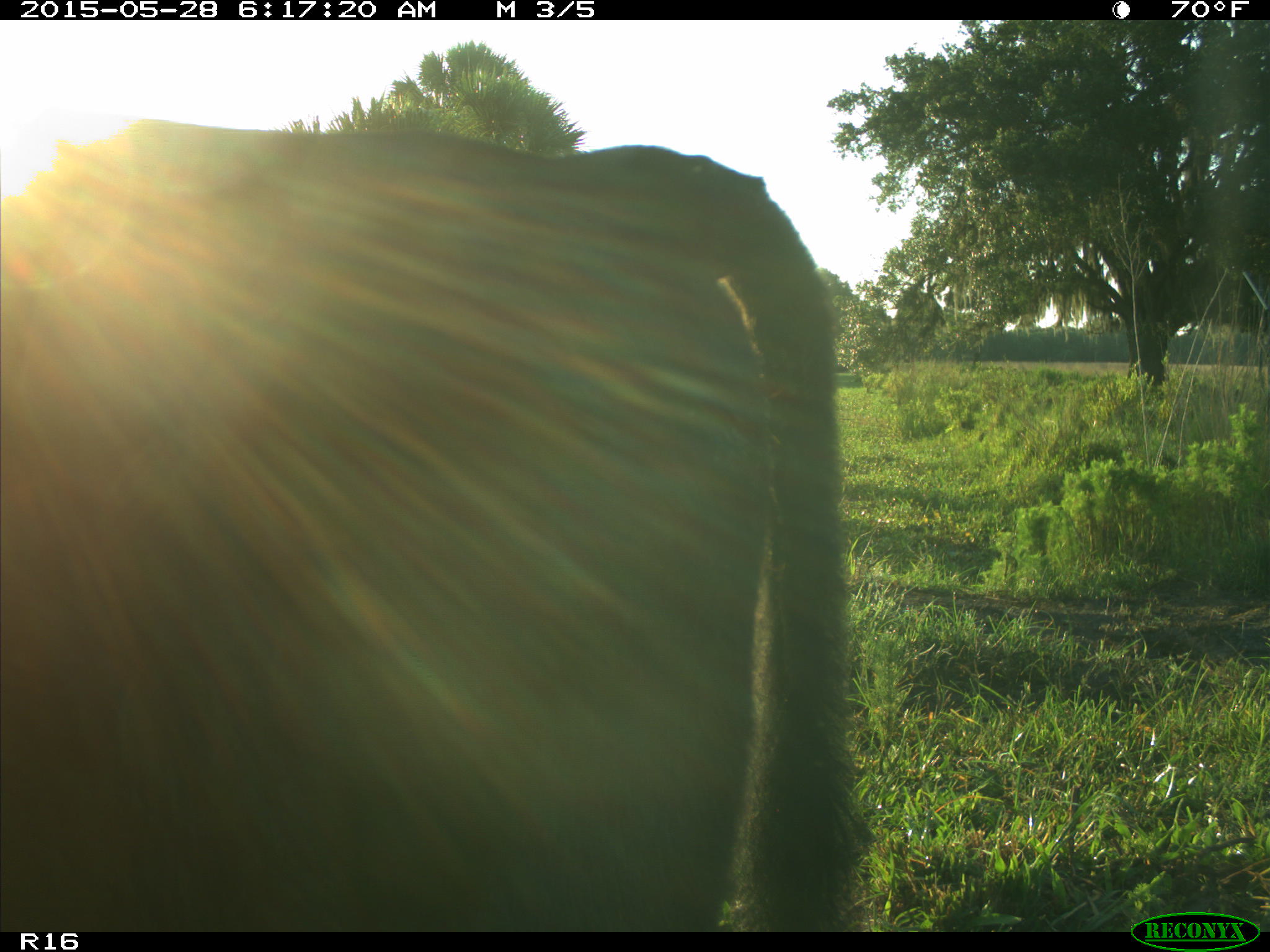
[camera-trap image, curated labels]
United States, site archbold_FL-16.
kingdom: Animalia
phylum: Chordata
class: Mammalia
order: Artiodactyla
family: Bovidae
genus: Bos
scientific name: Bos taurus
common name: domestic cow